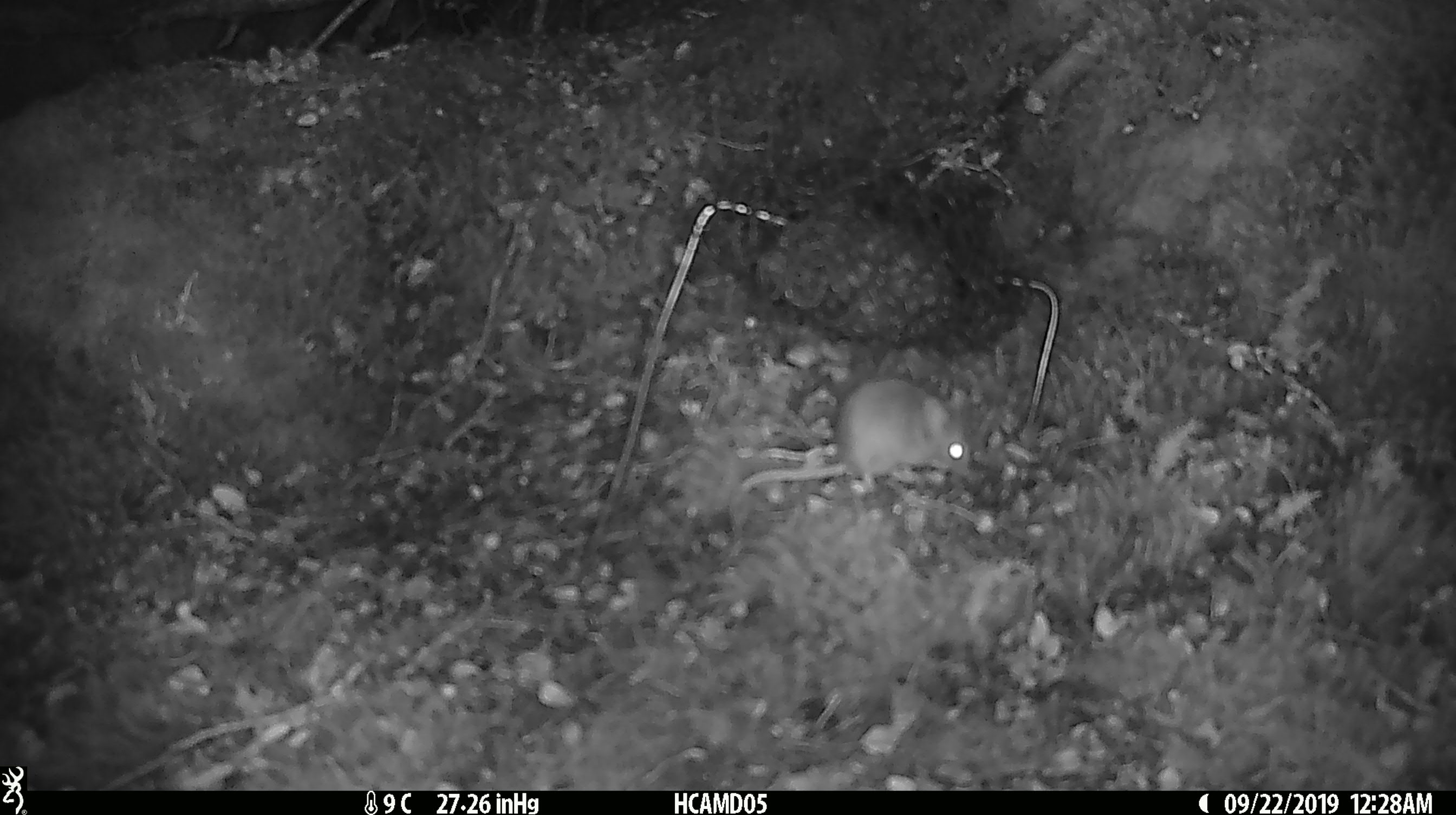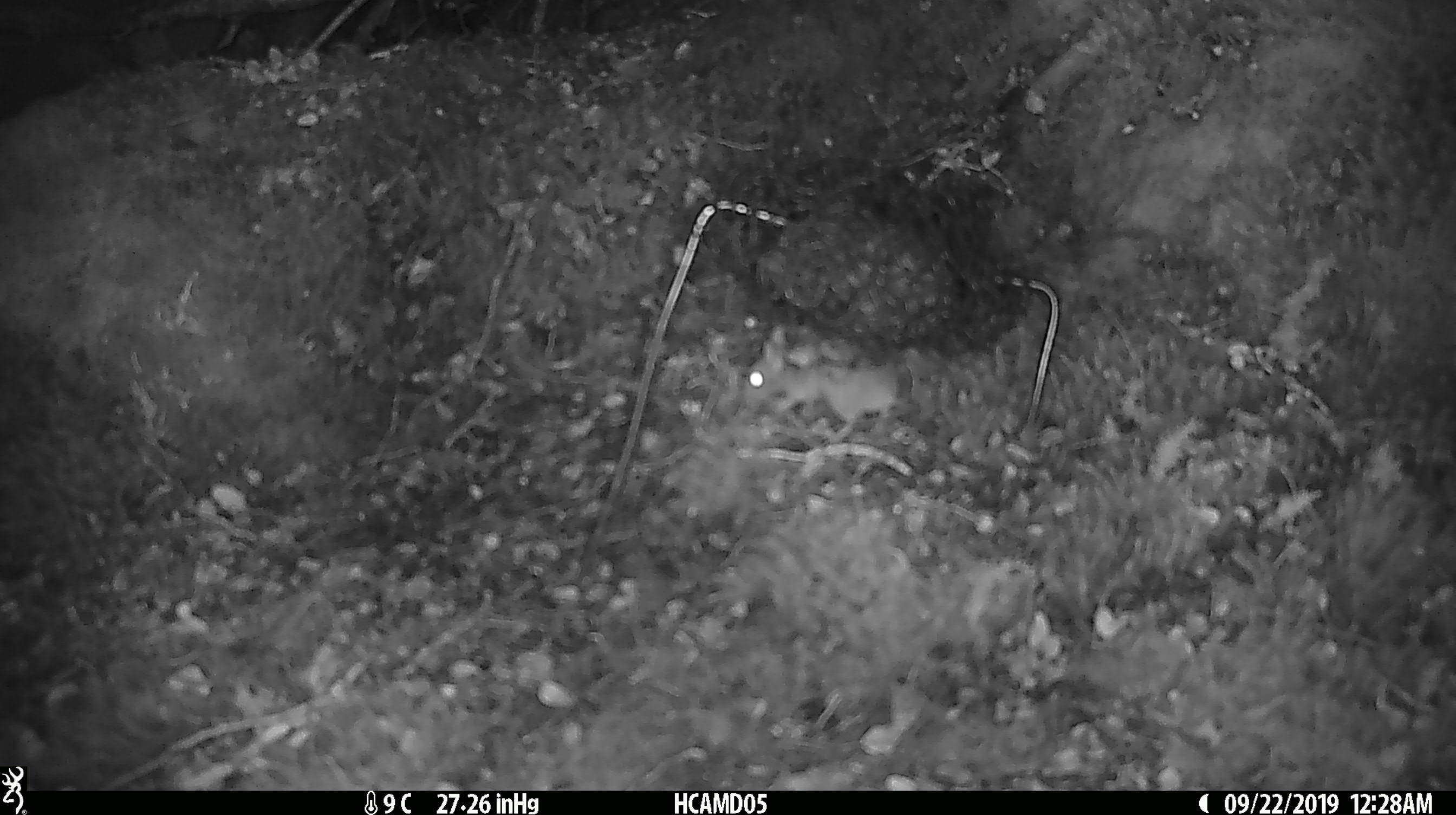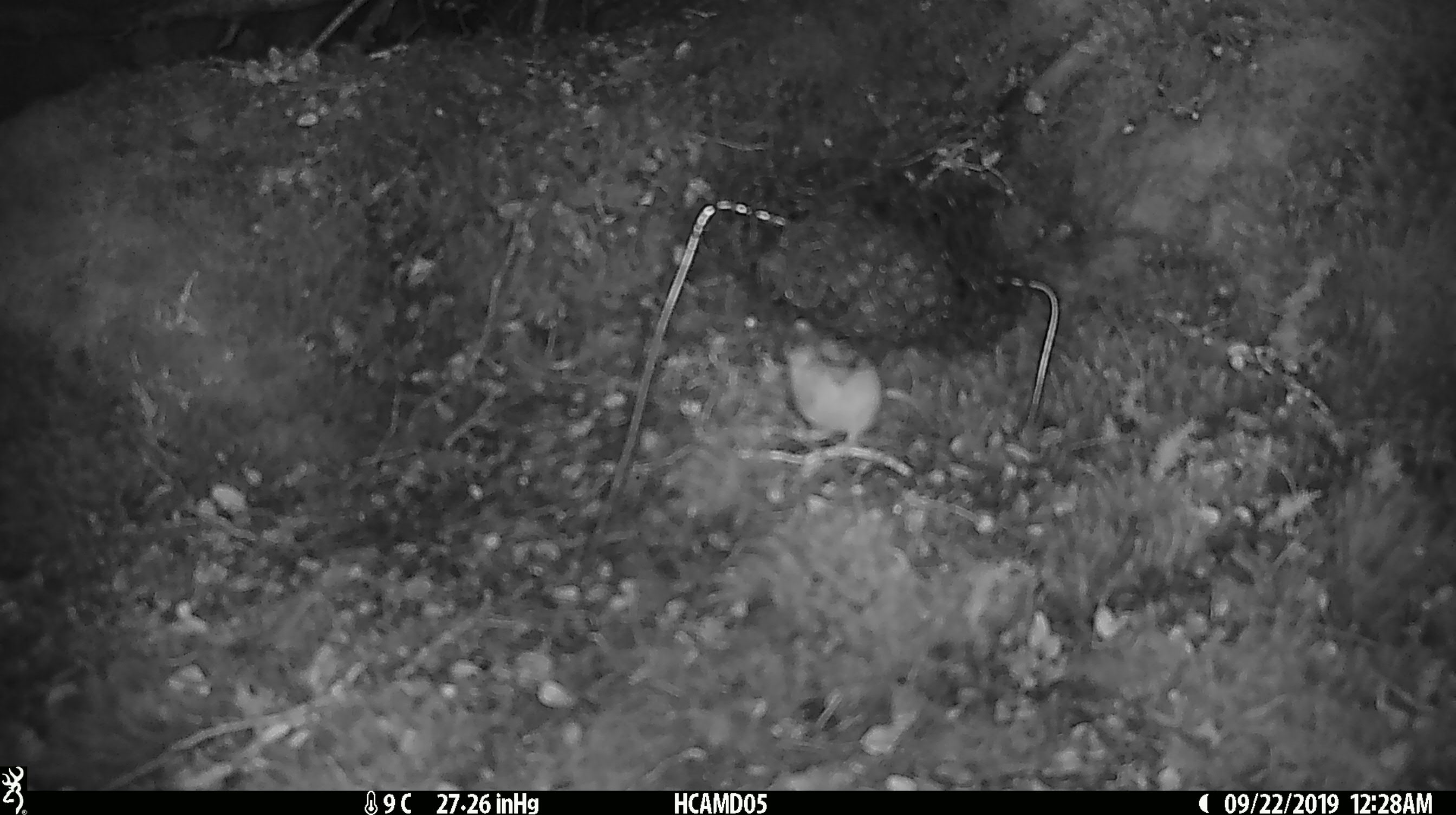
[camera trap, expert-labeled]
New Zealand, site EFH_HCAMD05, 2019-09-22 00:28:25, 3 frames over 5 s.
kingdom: Animalia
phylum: Chordata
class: Mammalia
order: Rodentia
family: Muridae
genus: Mus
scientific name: Mus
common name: mouse